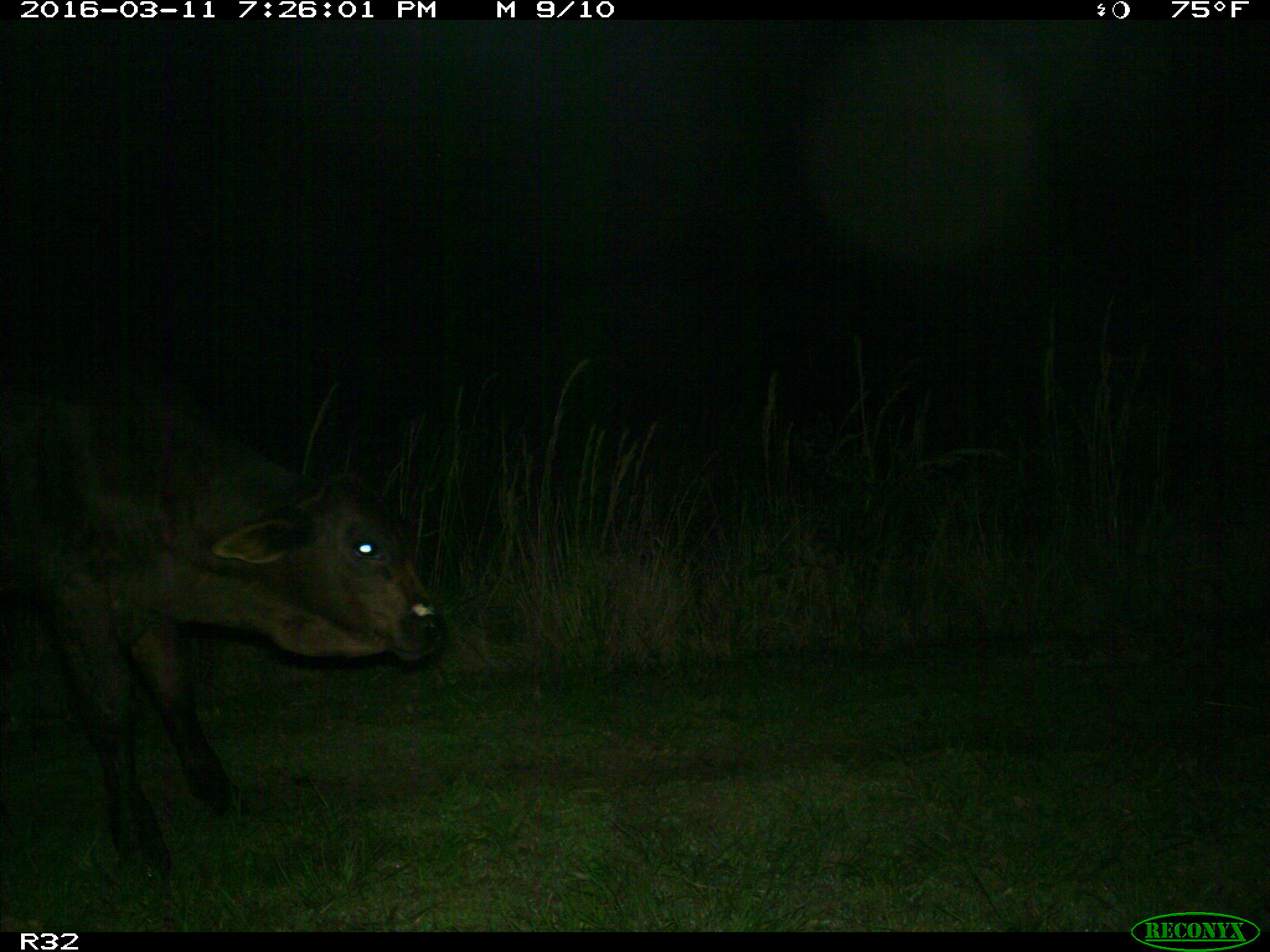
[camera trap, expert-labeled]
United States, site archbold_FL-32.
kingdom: Animalia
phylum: Chordata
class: Mammalia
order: Artiodactyla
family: Bovidae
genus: Bos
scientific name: Bos taurus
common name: domestic cow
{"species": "Bos taurus (domestic cow)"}